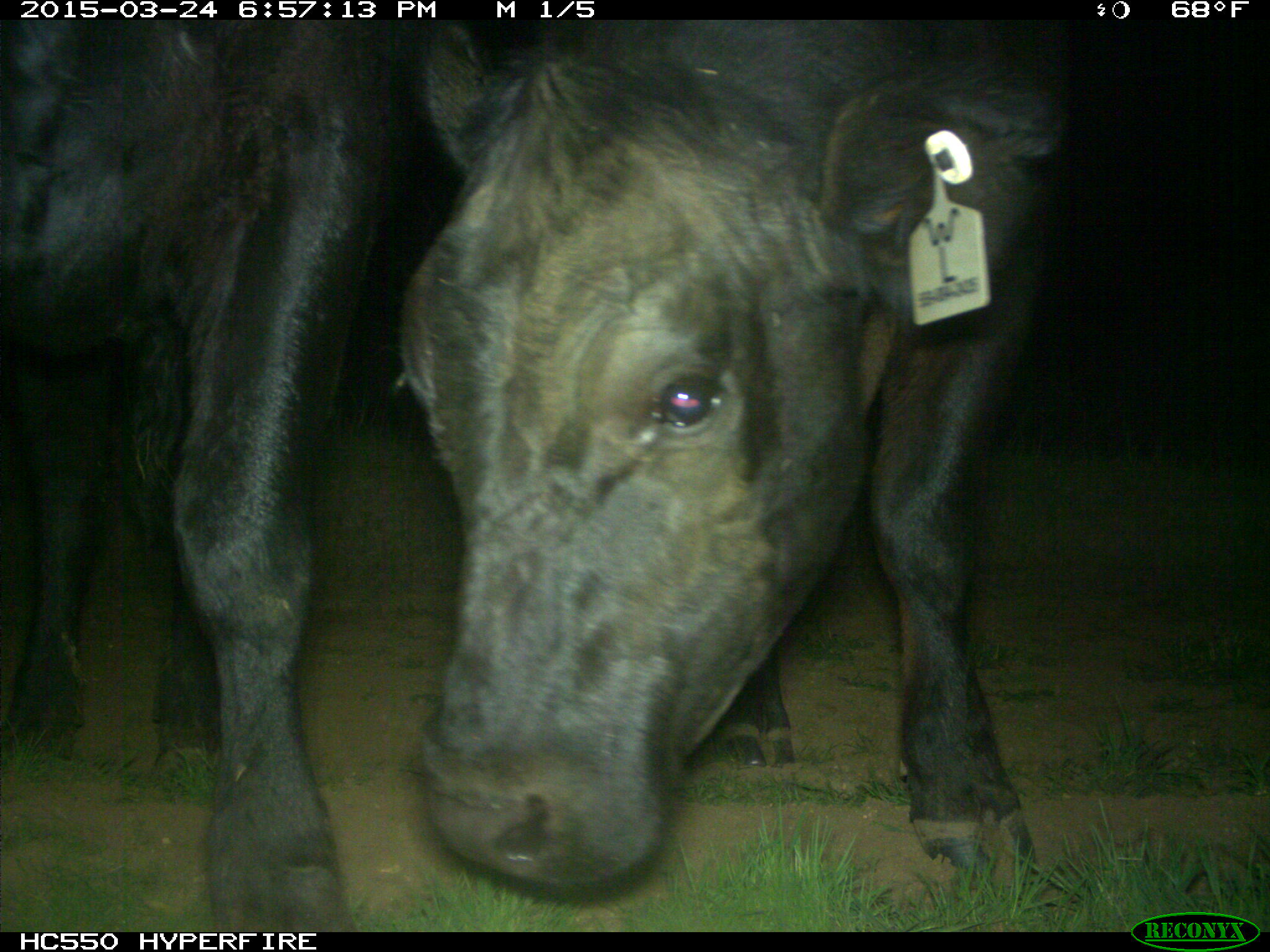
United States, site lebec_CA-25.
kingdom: Animalia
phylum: Chordata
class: Mammalia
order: Artiodactyla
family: Bovidae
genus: Bos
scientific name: Bos taurus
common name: domestic cow